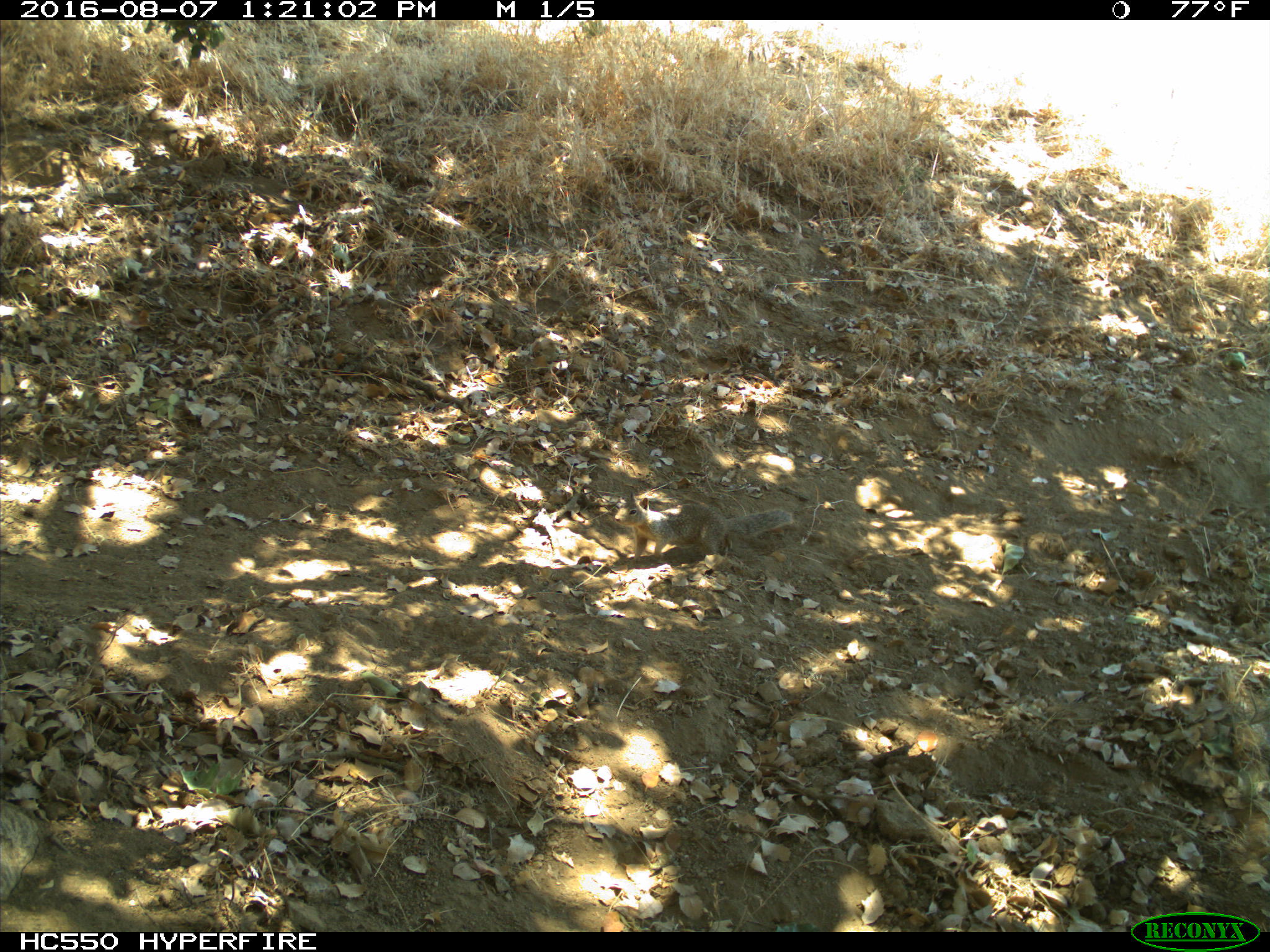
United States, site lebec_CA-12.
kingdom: Animalia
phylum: Chordata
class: Mammalia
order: Rodentia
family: Sciuridae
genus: Otospermophilus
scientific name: Otospermophilus beecheyi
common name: california ground squirrel